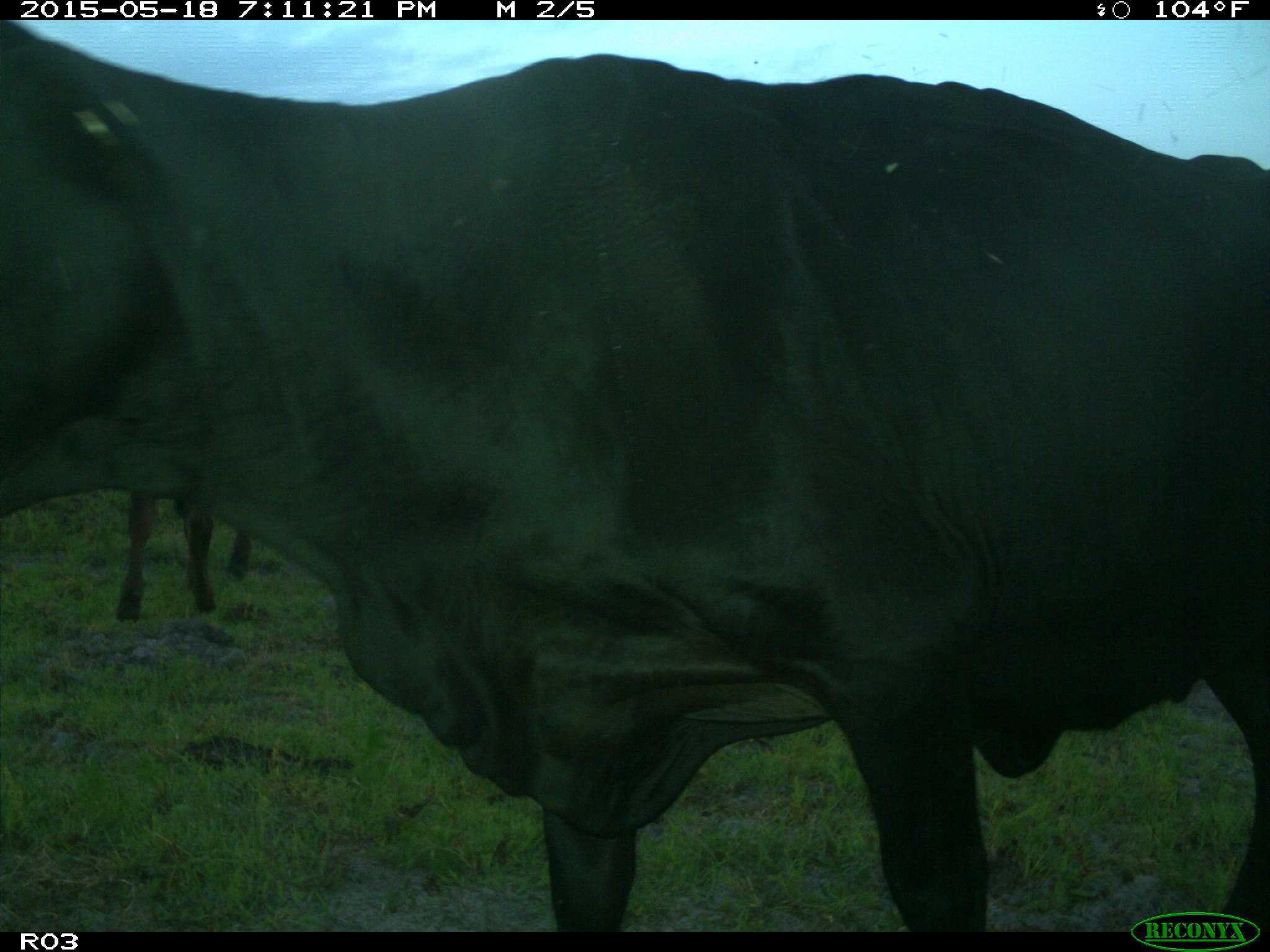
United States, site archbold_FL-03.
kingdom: Animalia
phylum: Chordata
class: Mammalia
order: Artiodactyla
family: Bovidae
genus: Bos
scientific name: Bos taurus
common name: domestic cow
Bos taurus (domestic cow).